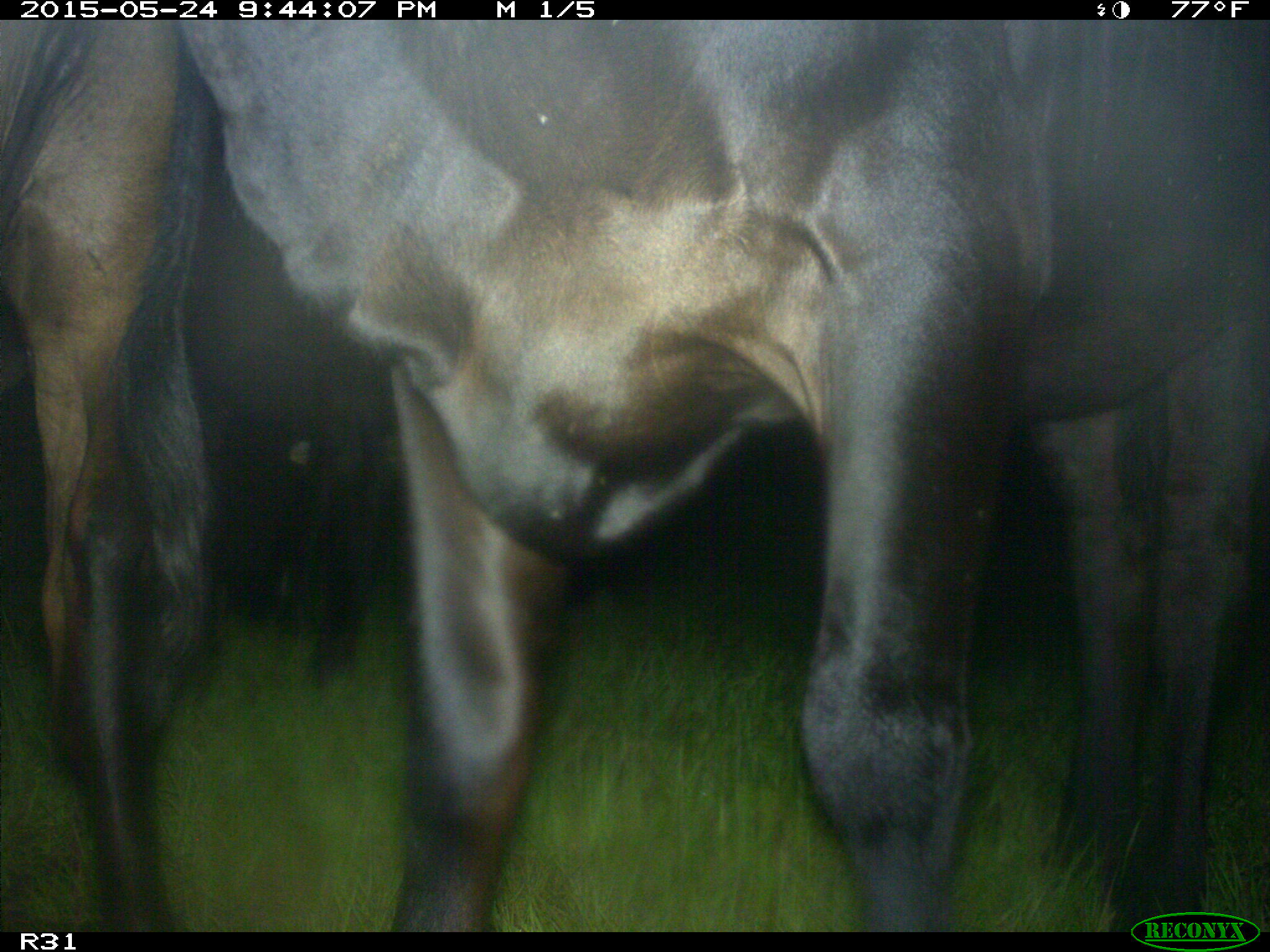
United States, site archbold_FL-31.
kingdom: Animalia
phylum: Chordata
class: Mammalia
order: Artiodactyla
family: Bovidae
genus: Bos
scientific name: Bos taurus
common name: domestic cow